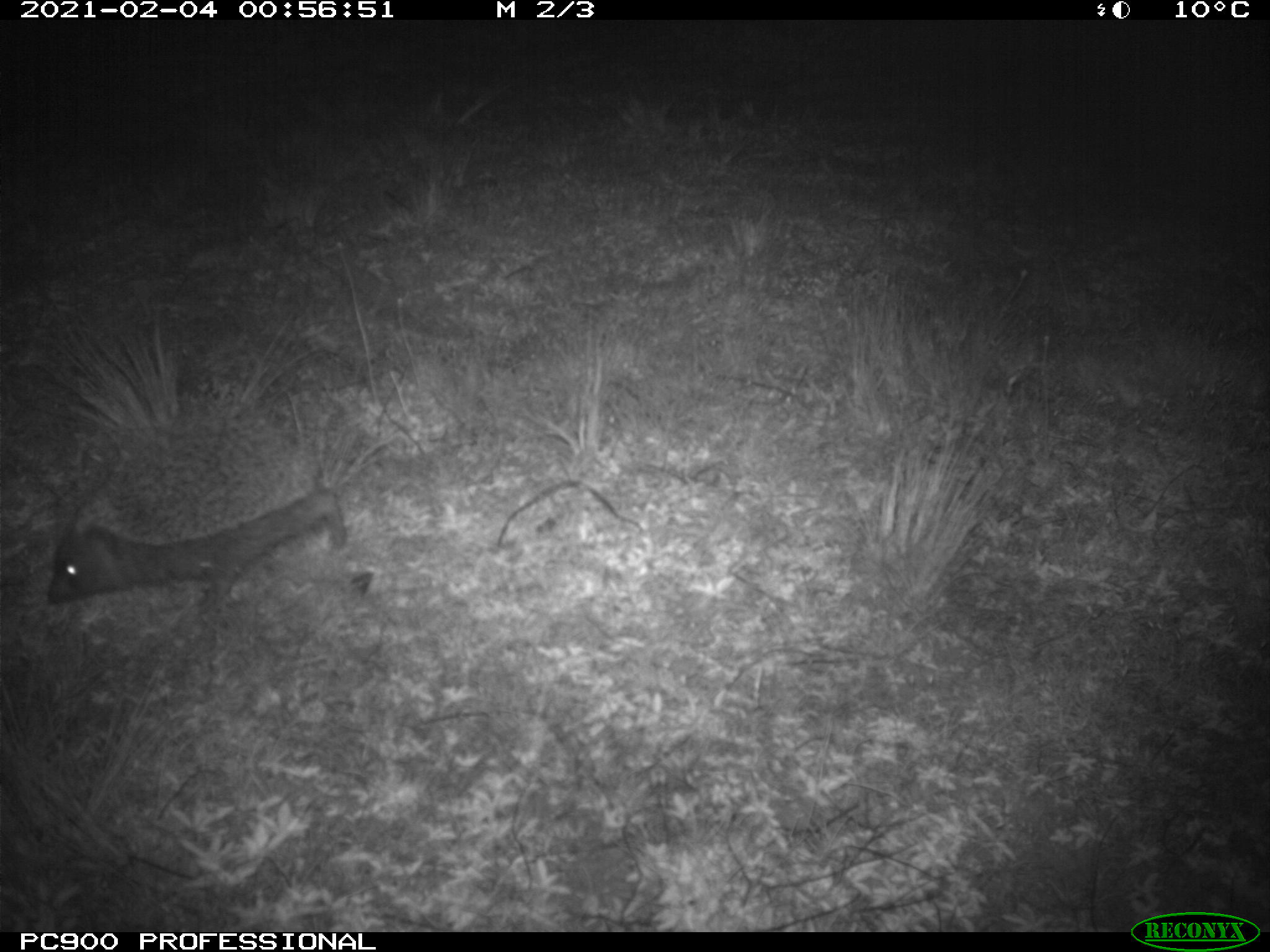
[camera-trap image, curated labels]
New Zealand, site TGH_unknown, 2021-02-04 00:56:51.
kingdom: Animalia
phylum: Chordata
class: Mammalia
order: Eulipotyphla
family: Erinaceidae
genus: Erinaceus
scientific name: Erinaceus europaeus europaeus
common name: european hedgehog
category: hedgehog